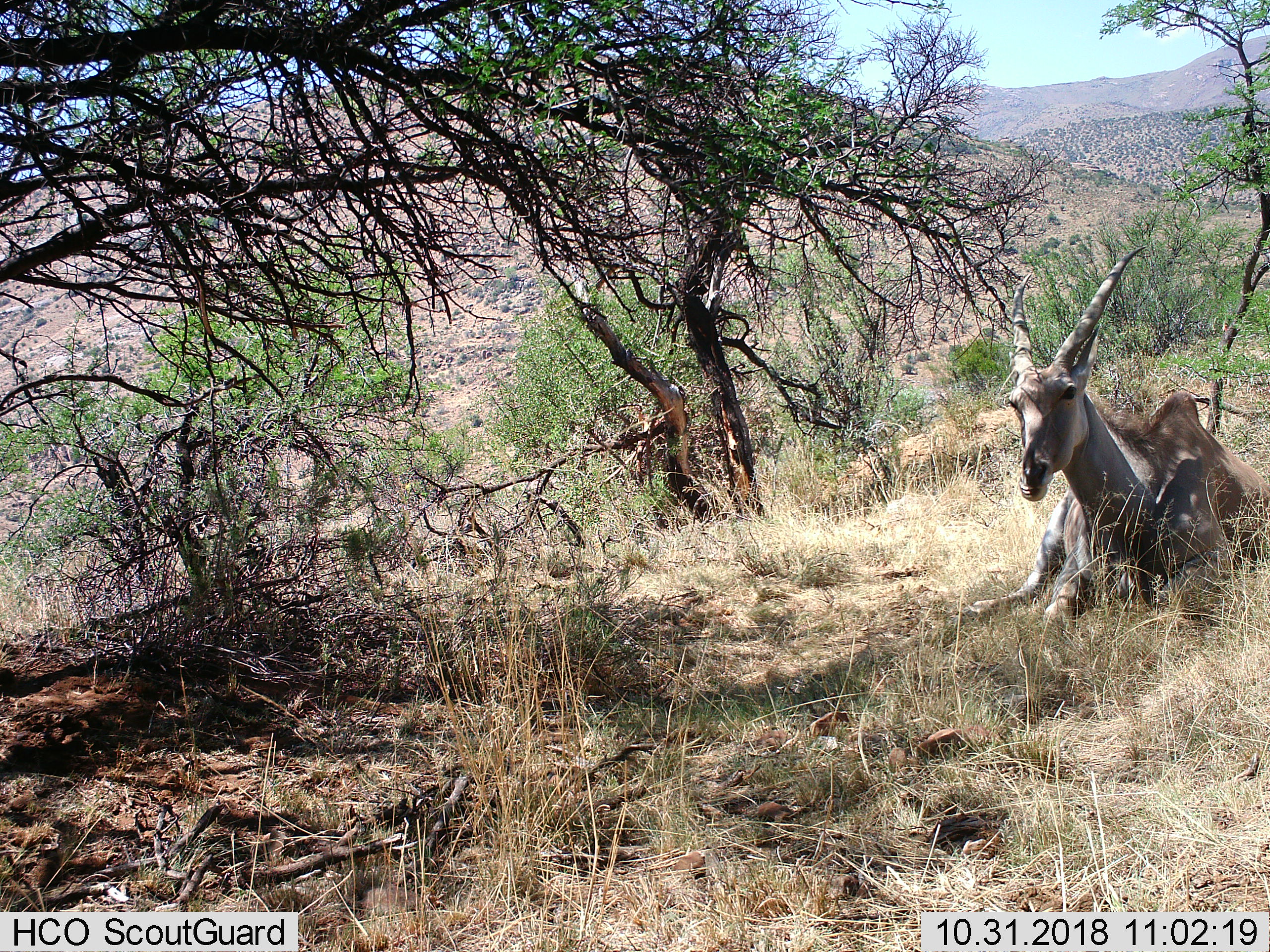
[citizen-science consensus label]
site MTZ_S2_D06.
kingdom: Animalia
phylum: Chordata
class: Mammalia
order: Artiodactyla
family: Bovidae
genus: Tragelaphus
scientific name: Tragelaphus oryx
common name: eland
Eland (Tragelaphus oryx), count 1. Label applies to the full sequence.